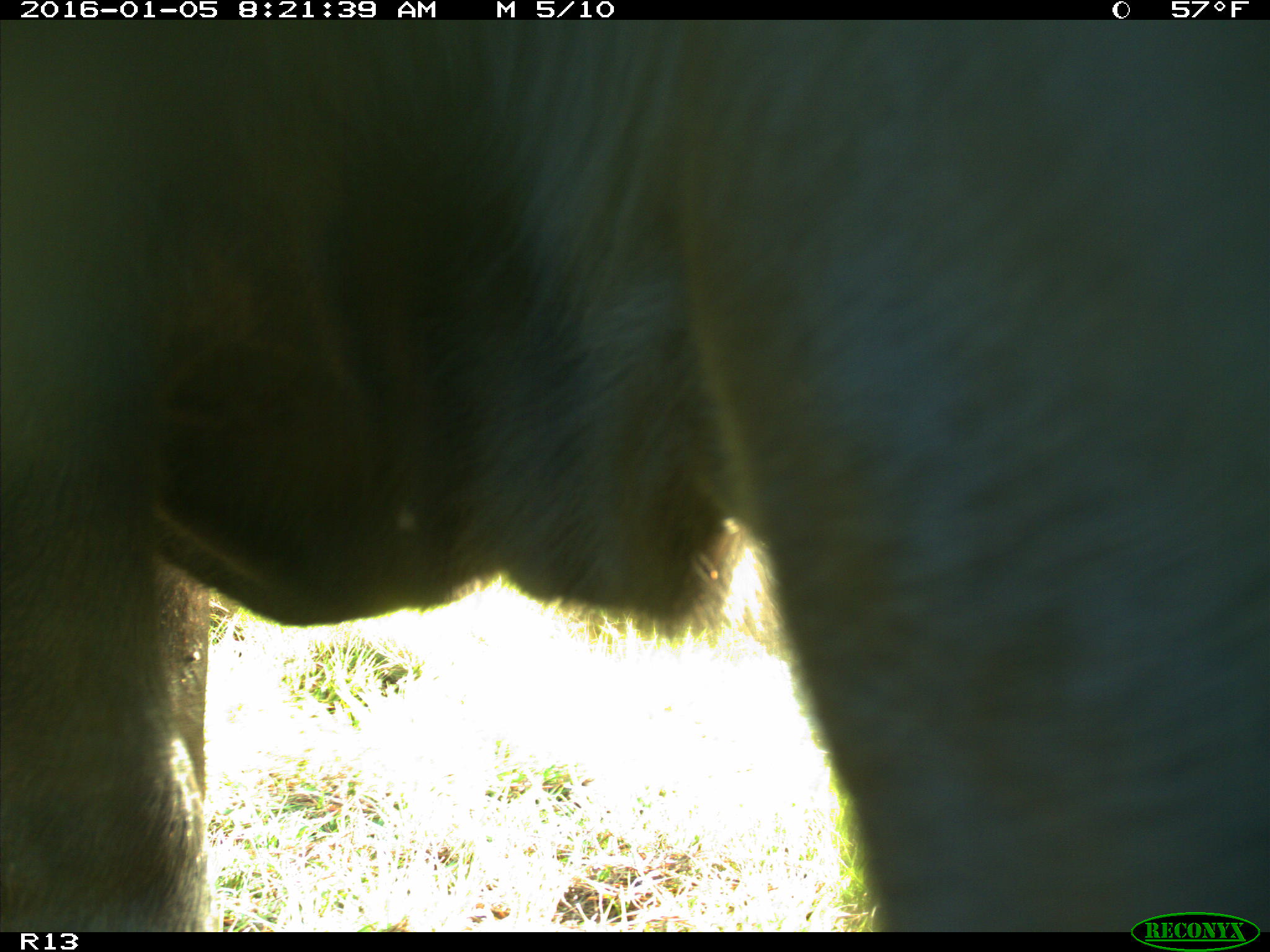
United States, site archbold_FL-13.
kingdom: Animalia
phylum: Chordata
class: Mammalia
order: Artiodactyla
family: Bovidae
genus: Bos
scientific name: Bos taurus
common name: domestic cow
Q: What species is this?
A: Bos taurus (domestic cow).